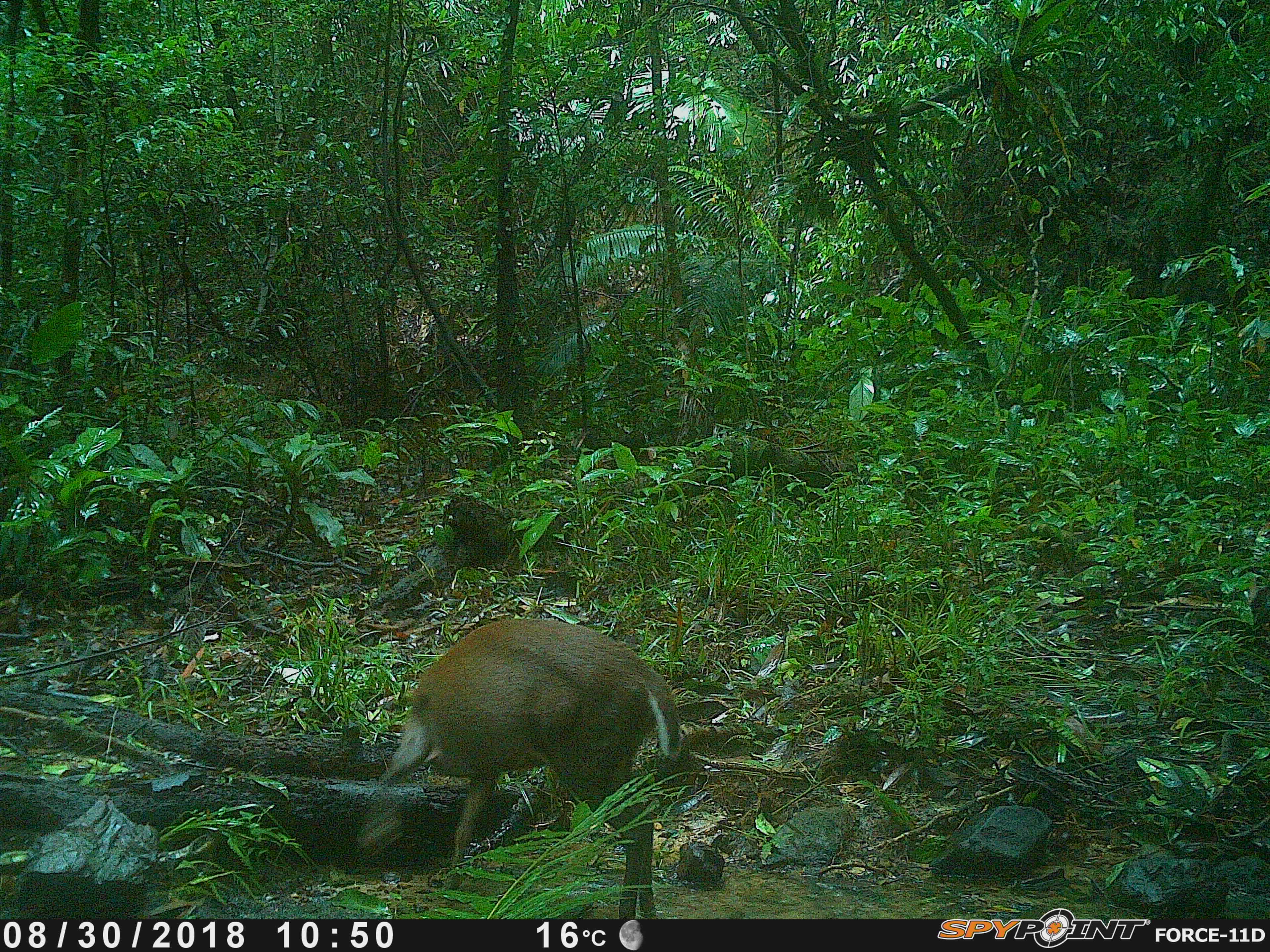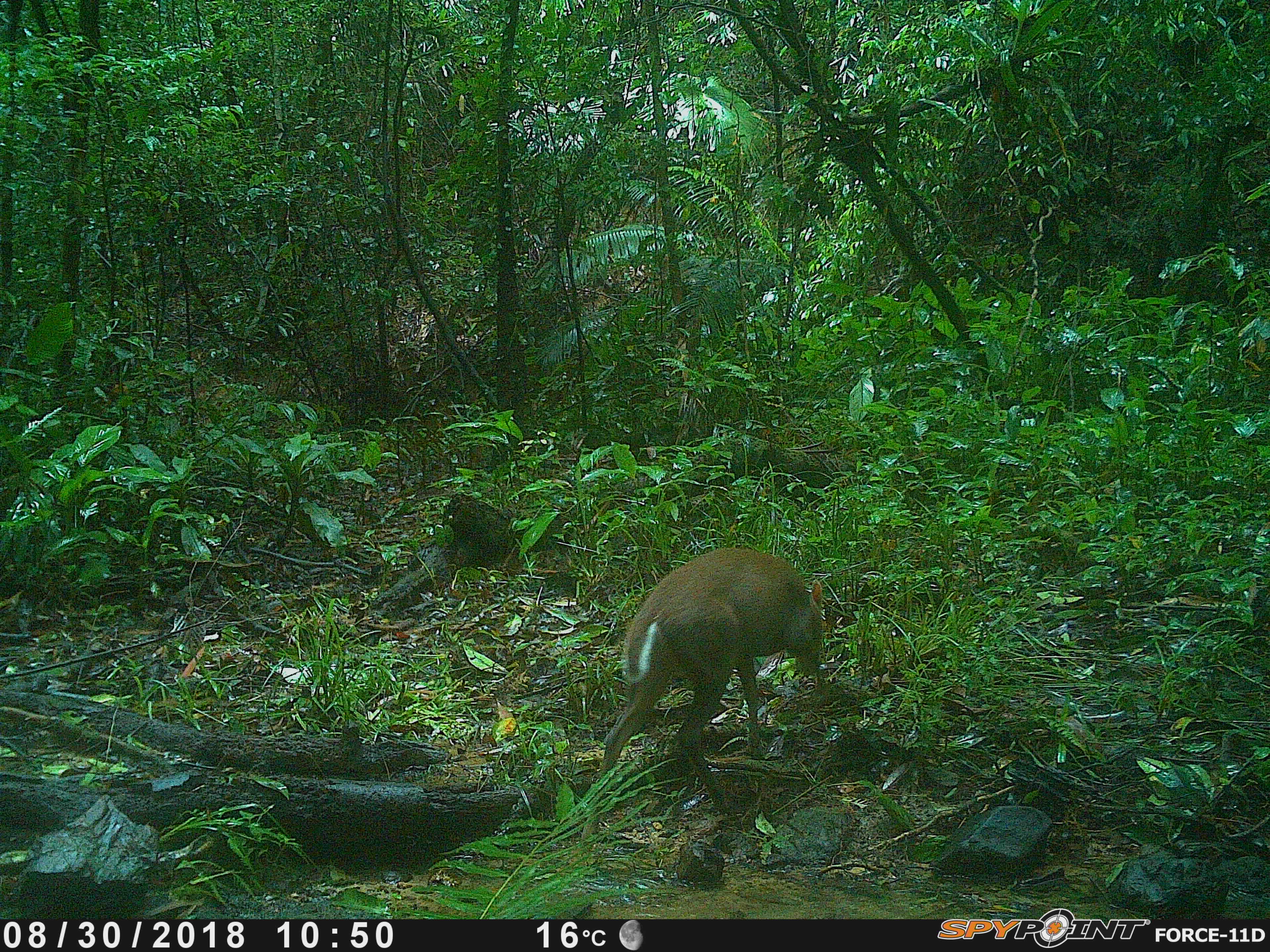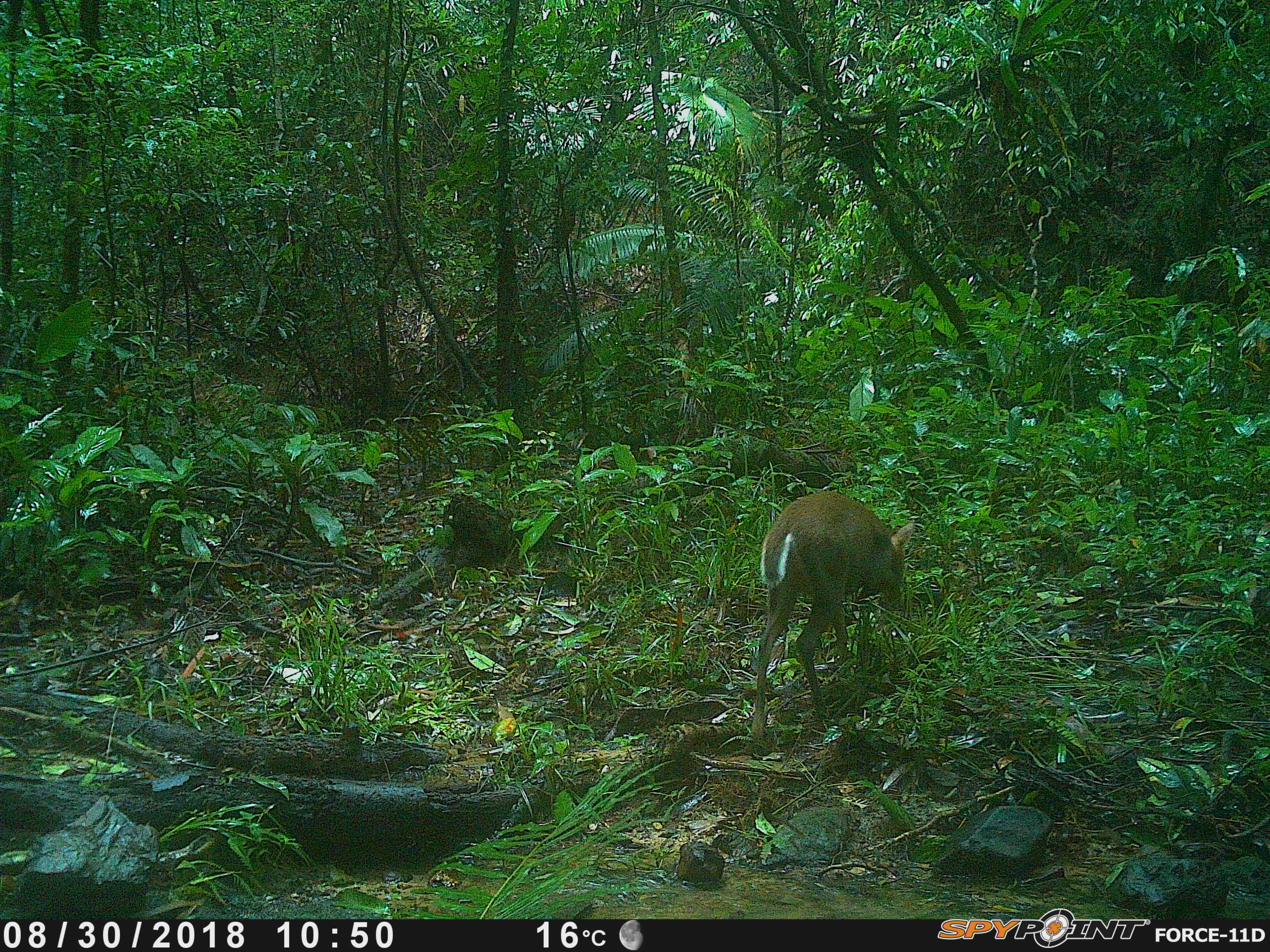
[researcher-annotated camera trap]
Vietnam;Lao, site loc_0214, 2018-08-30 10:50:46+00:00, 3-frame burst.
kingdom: Animalia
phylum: Chordata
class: Mammalia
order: Artiodactyla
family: Cervidae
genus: Muntiacus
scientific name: Muntiacus rooseveltorum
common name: roosevelt's muntjac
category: roosevelts muntjac group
Roosevelts muntjac group (roosevelt's muntjac) (Muntiacus rooseveltorum). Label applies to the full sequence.